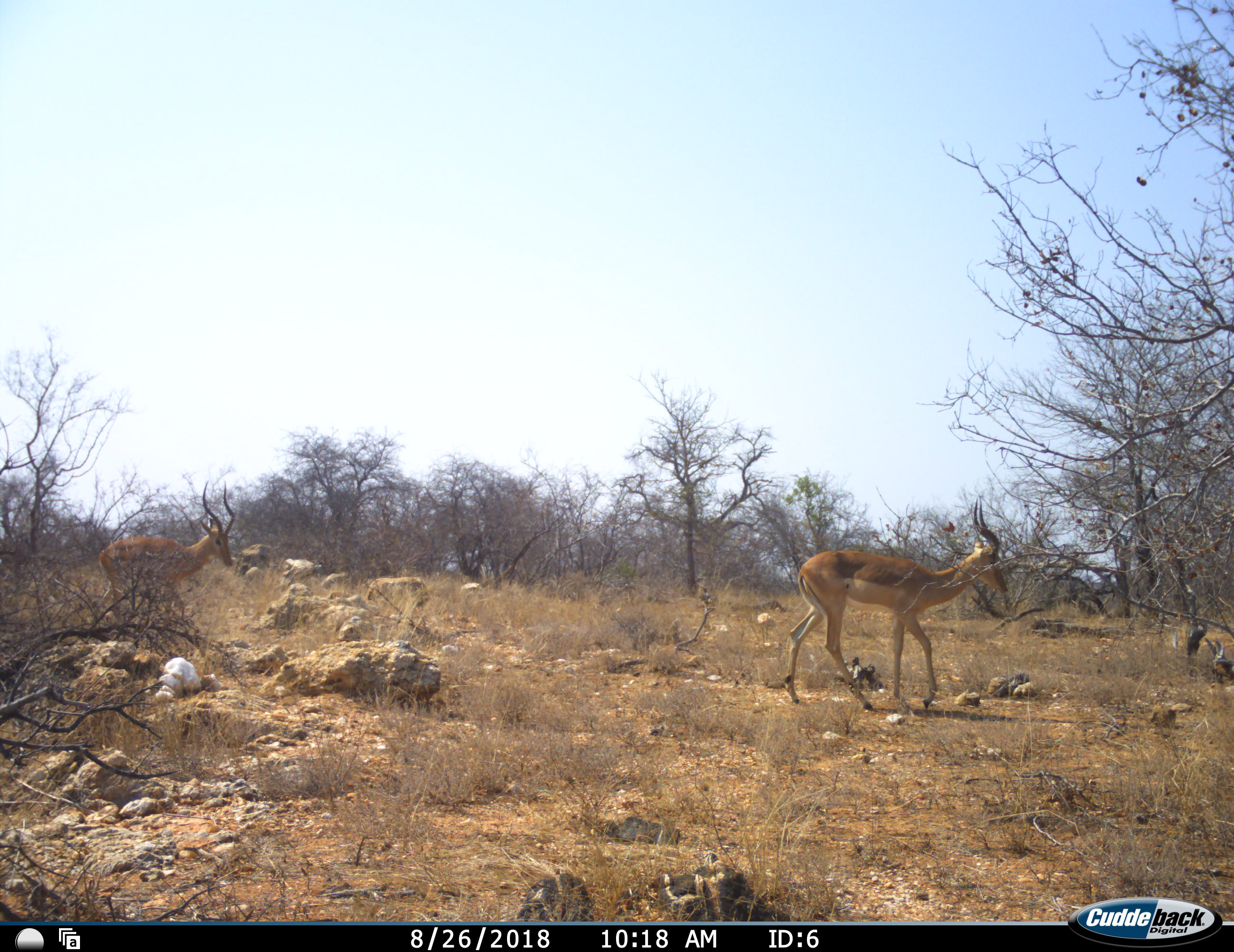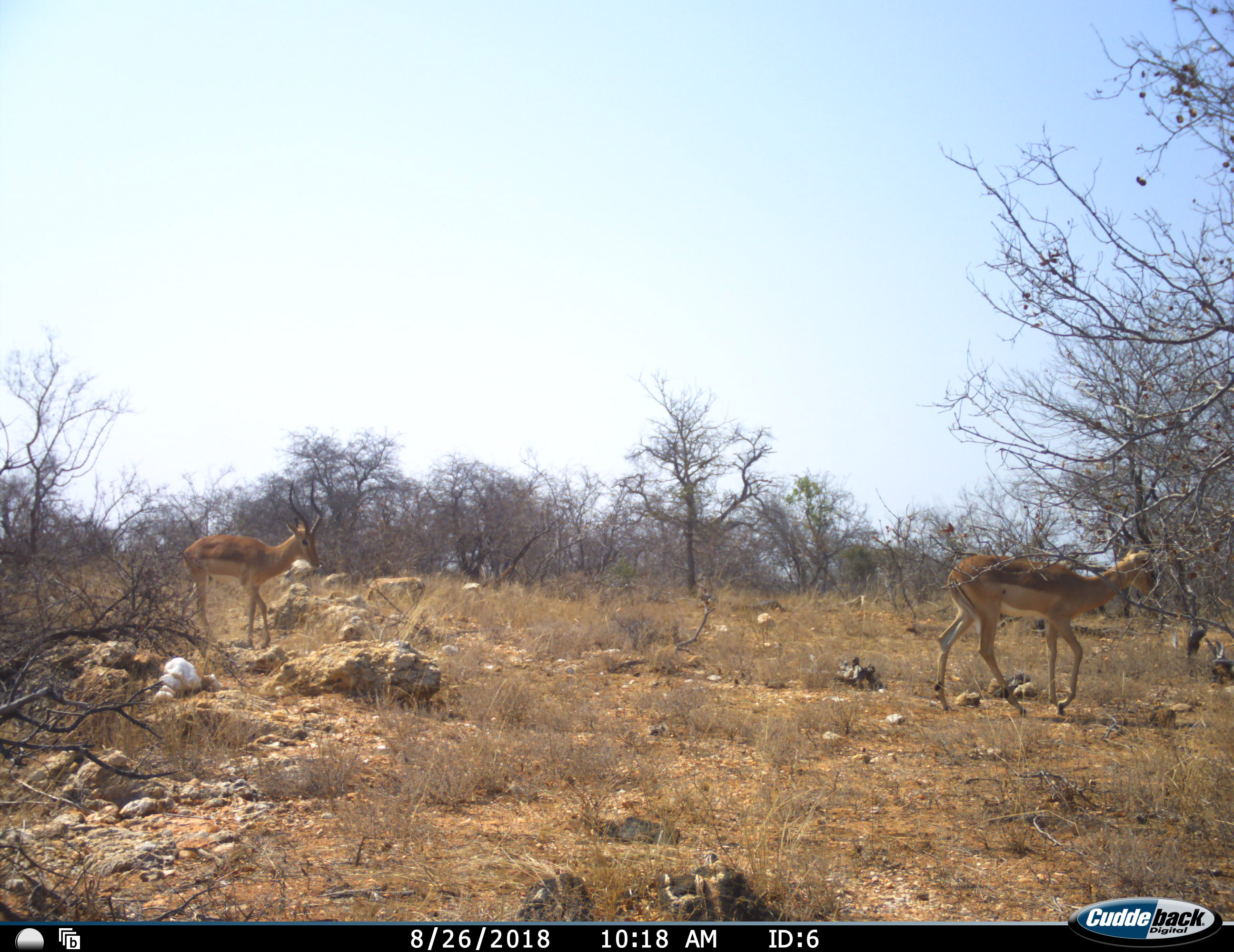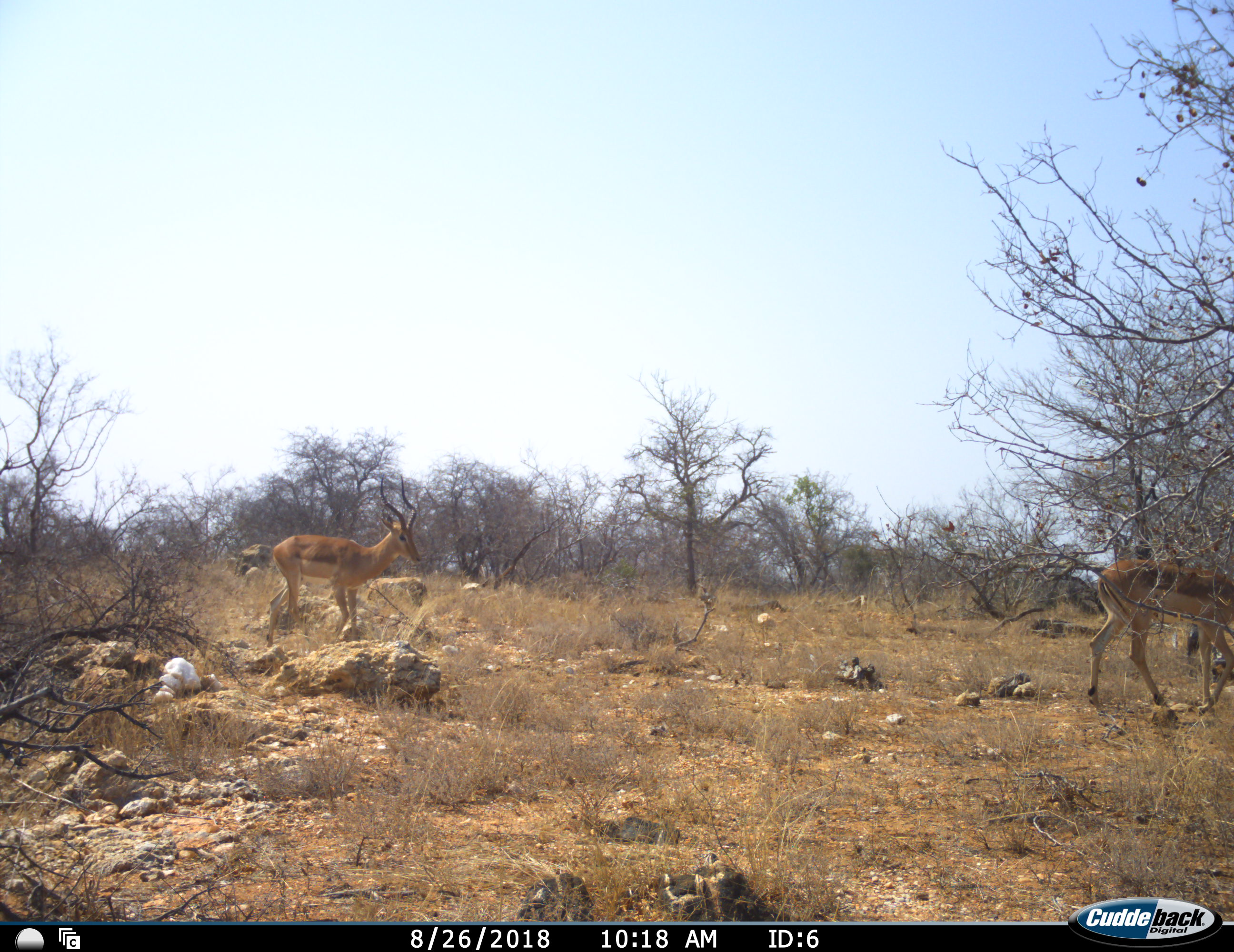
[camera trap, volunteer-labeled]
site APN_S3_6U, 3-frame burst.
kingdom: Animalia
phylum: Chordata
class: Mammalia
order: Artiodactyla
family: Bovidae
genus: Aepyceros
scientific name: Aepyceros melampus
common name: impala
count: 2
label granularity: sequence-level